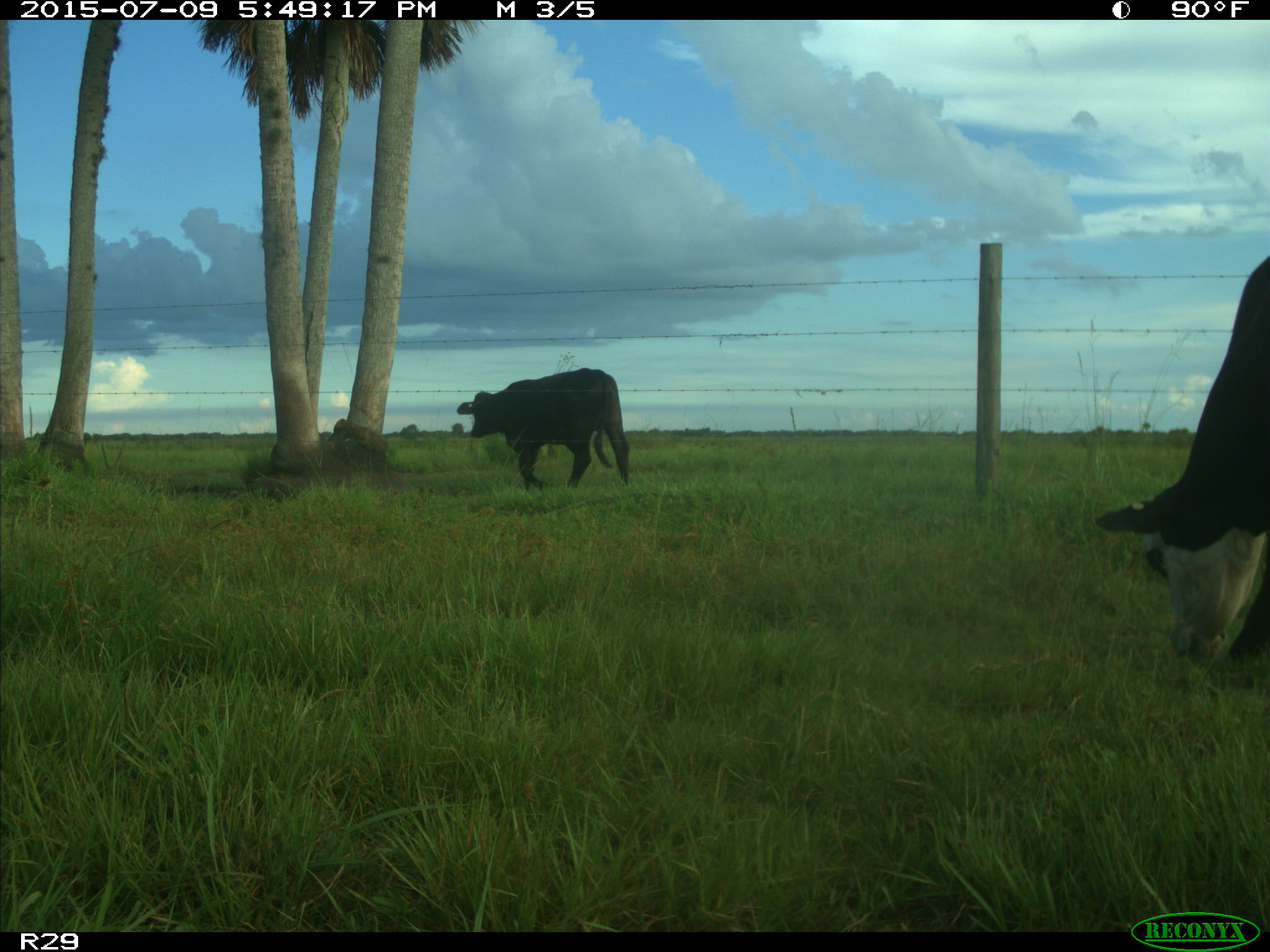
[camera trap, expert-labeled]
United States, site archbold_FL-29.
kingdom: Animalia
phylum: Chordata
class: Mammalia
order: Artiodactyla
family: Bovidae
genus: Bos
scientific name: Bos taurus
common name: domestic cow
Bos taurus (domestic cow).